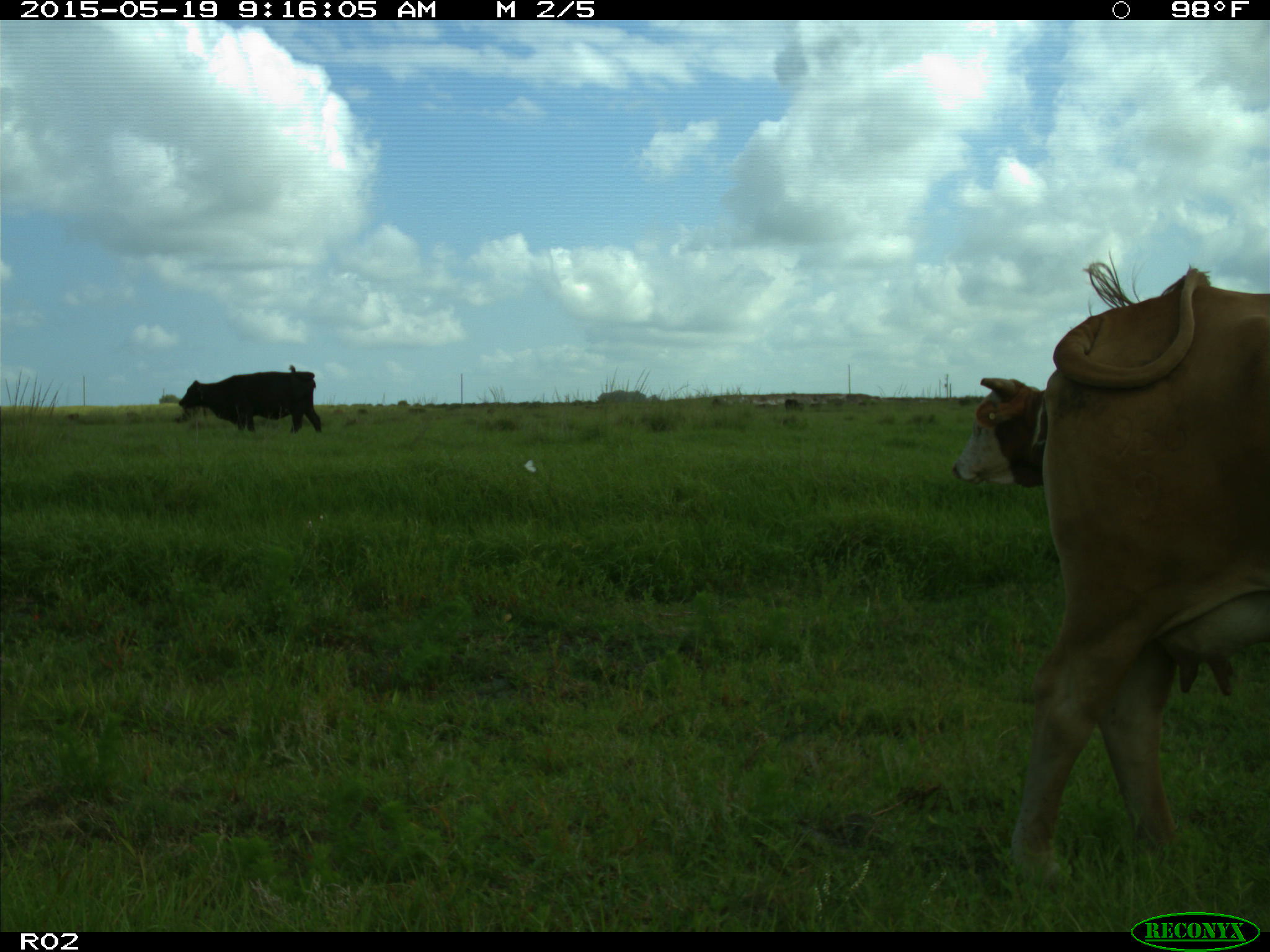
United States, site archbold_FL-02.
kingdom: Animalia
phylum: Chordata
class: Mammalia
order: Artiodactyla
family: Bovidae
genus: Bos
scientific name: Bos taurus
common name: domestic cow